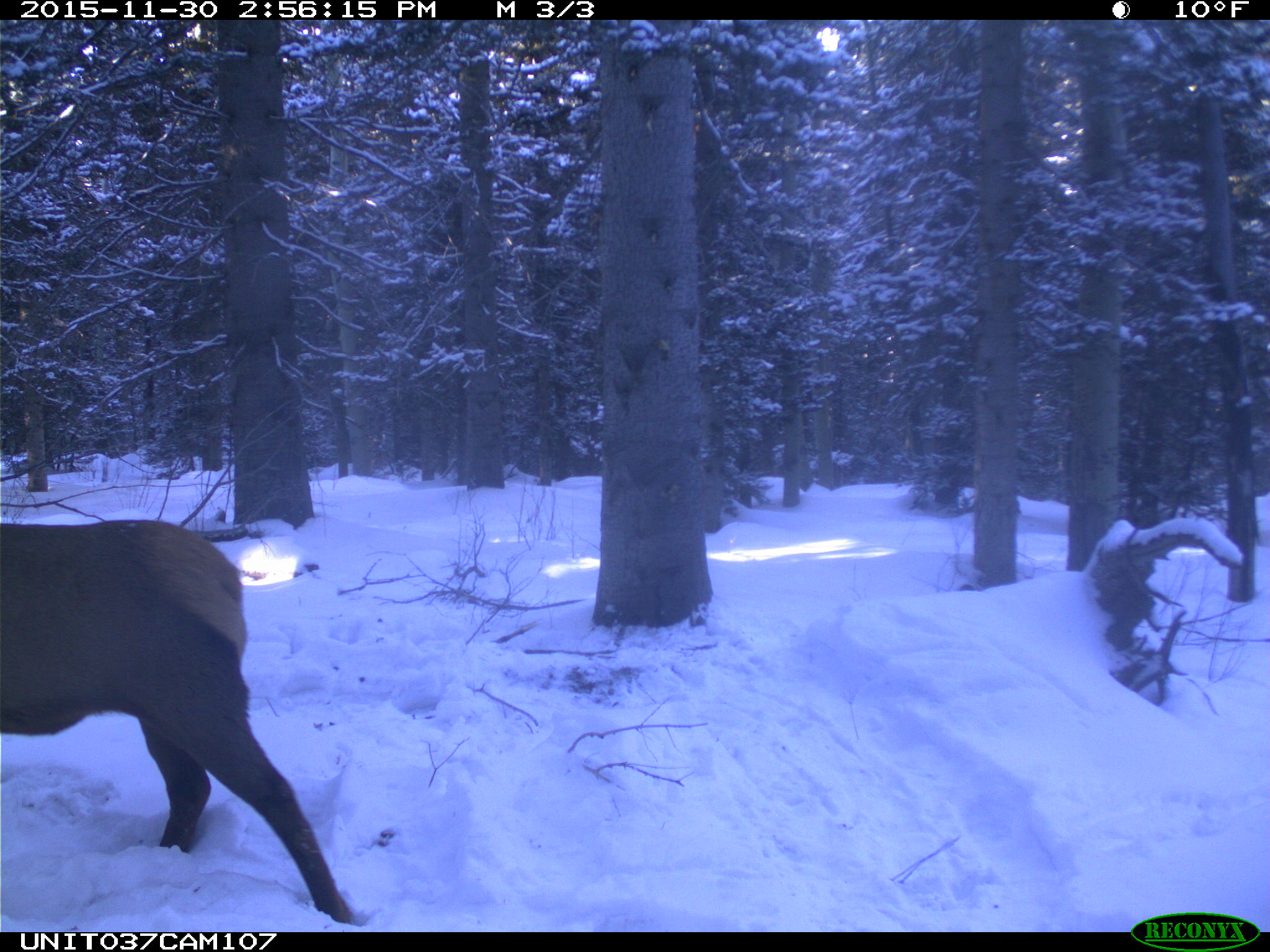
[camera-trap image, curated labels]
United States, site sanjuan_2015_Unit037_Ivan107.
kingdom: Animalia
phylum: Chordata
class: Mammalia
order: Artiodactyla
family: Cervidae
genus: Cervus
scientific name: Cervus elaphus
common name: red deer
Cervus elaphus (red deer).